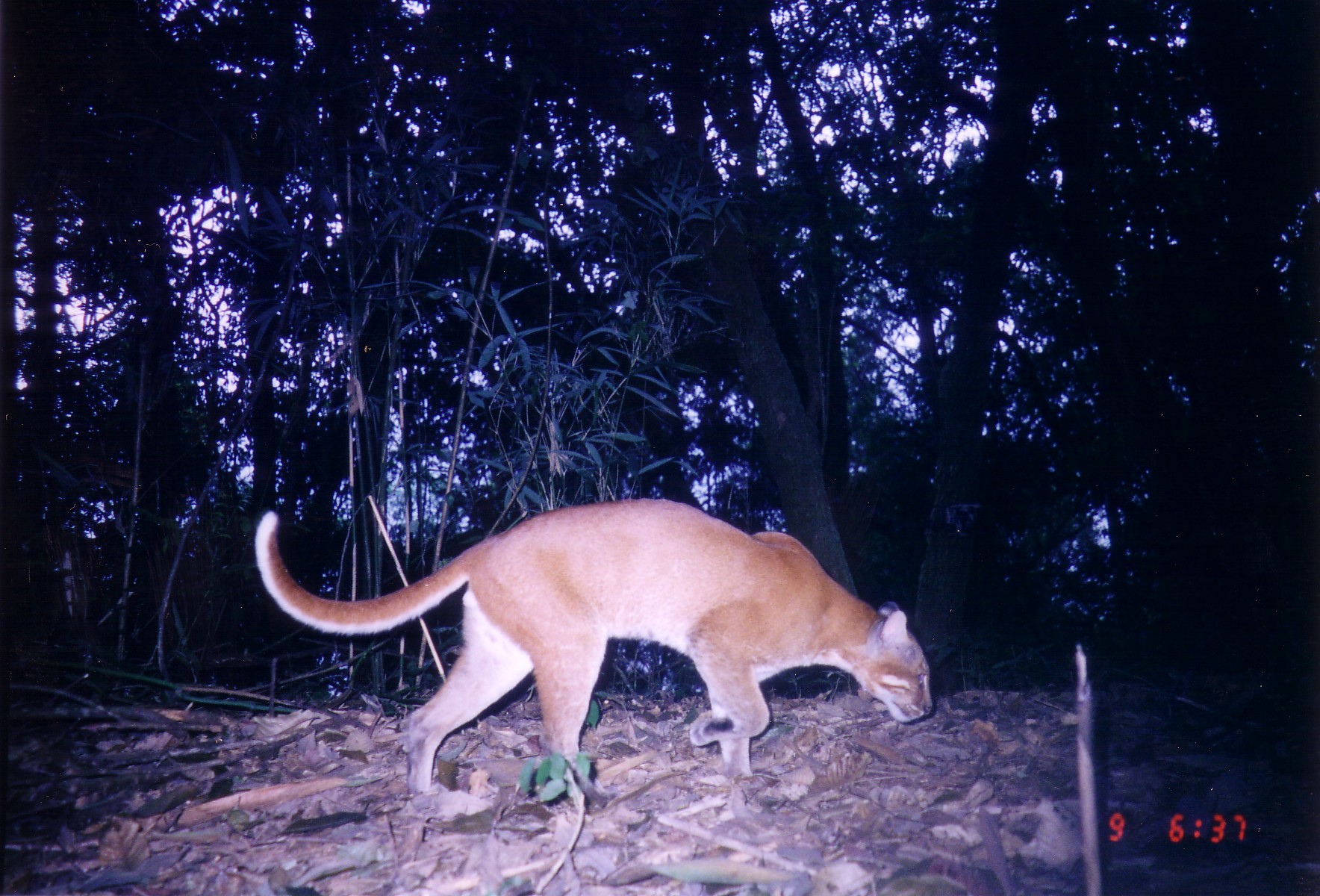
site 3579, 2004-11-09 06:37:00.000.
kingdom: Animalia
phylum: Chordata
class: Mammalia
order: Carnivora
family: Felidae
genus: Catopuma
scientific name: Catopuma temminckii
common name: asian golden cat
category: pardofelis temminckii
Pardofelis temminckii (asian golden cat) (Catopuma temminckii), count 1.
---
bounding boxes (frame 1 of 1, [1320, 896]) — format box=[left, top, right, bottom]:
pardofelis temminckii: box=[253, 493, 933, 811]